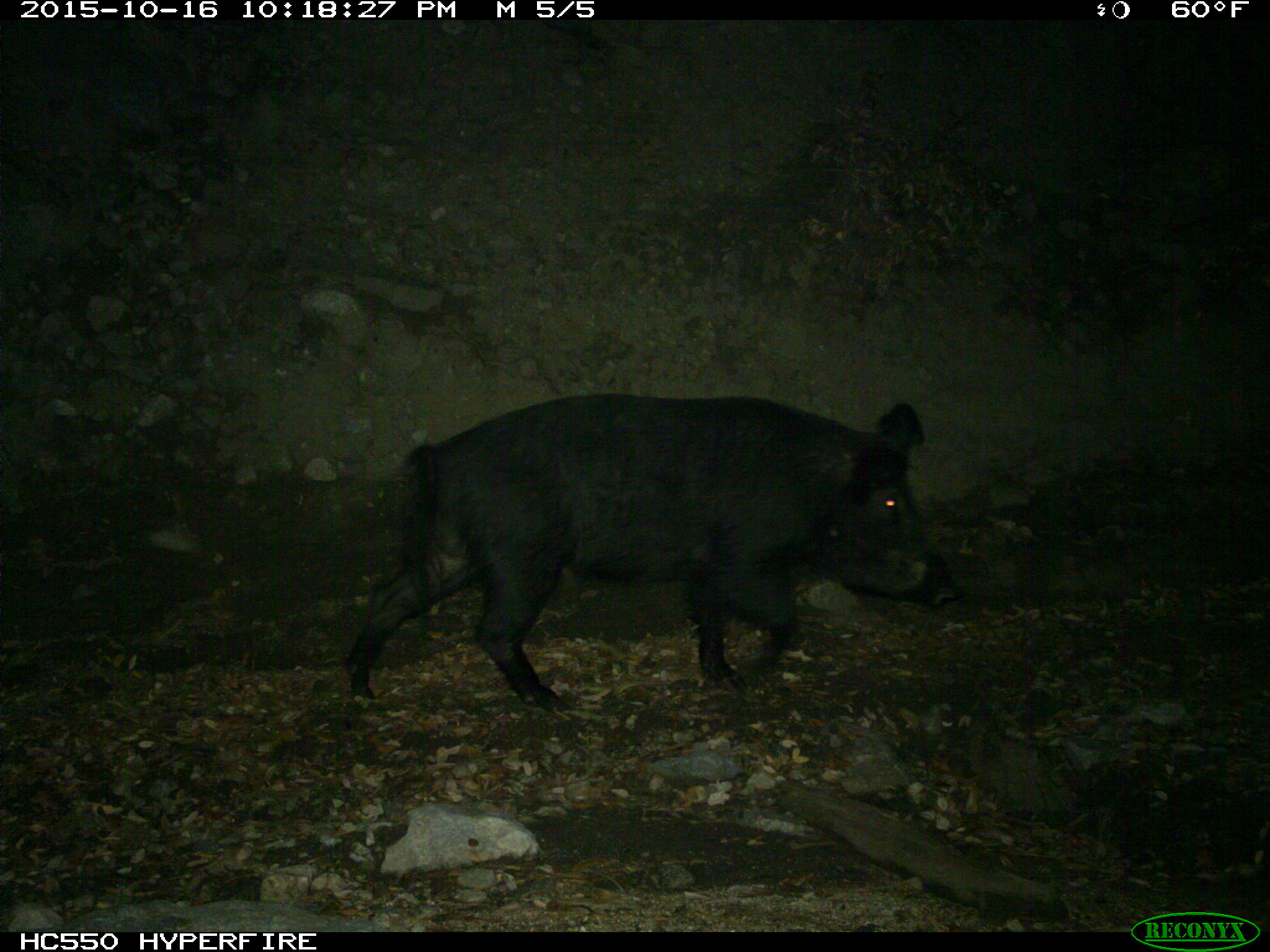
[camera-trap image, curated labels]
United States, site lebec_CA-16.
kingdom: Animalia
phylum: Chordata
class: Mammalia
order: Artiodactyla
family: Suidae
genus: Sus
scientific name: Sus scrofa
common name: wild boar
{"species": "Sus scrofa (wild boar)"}